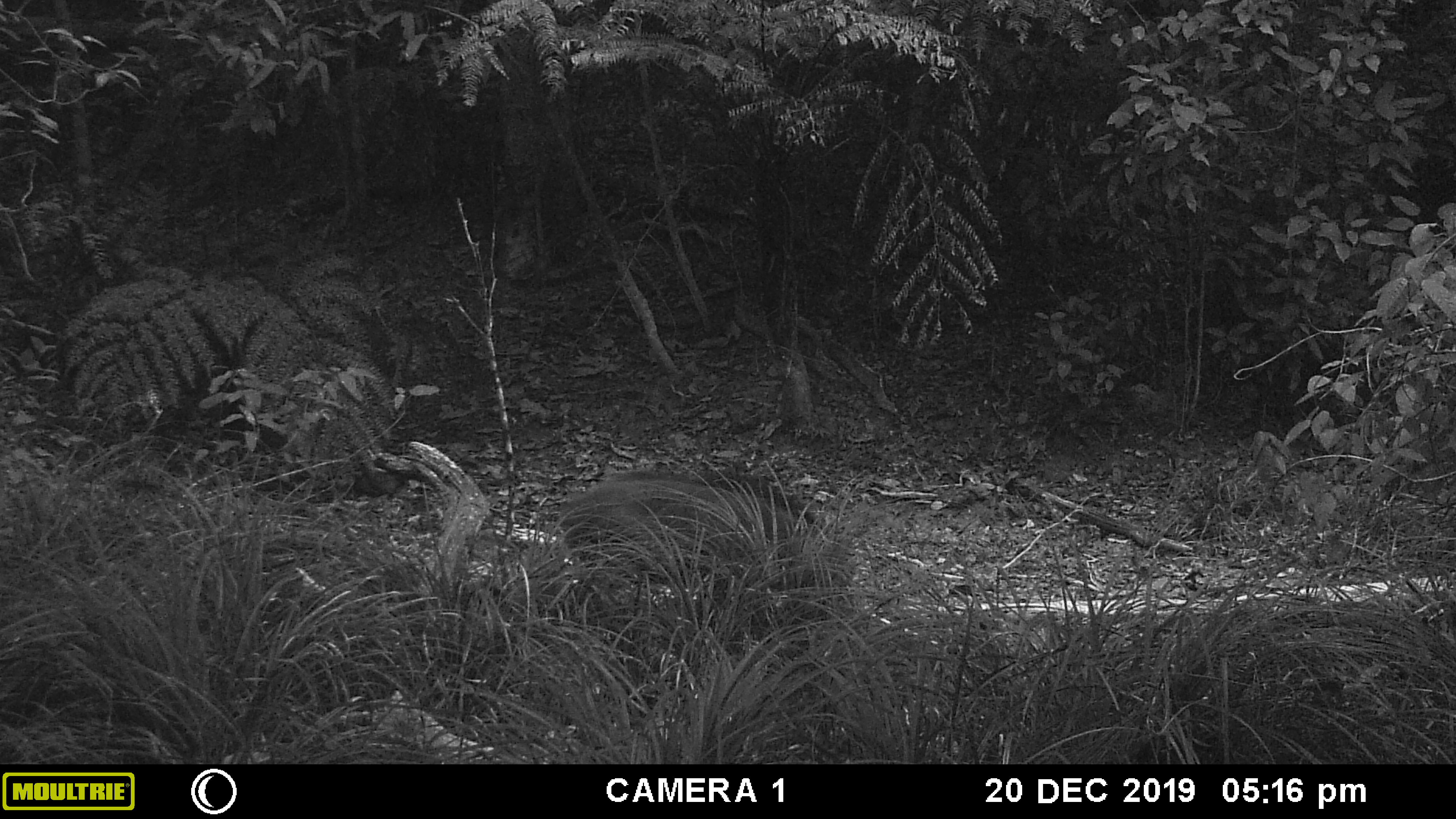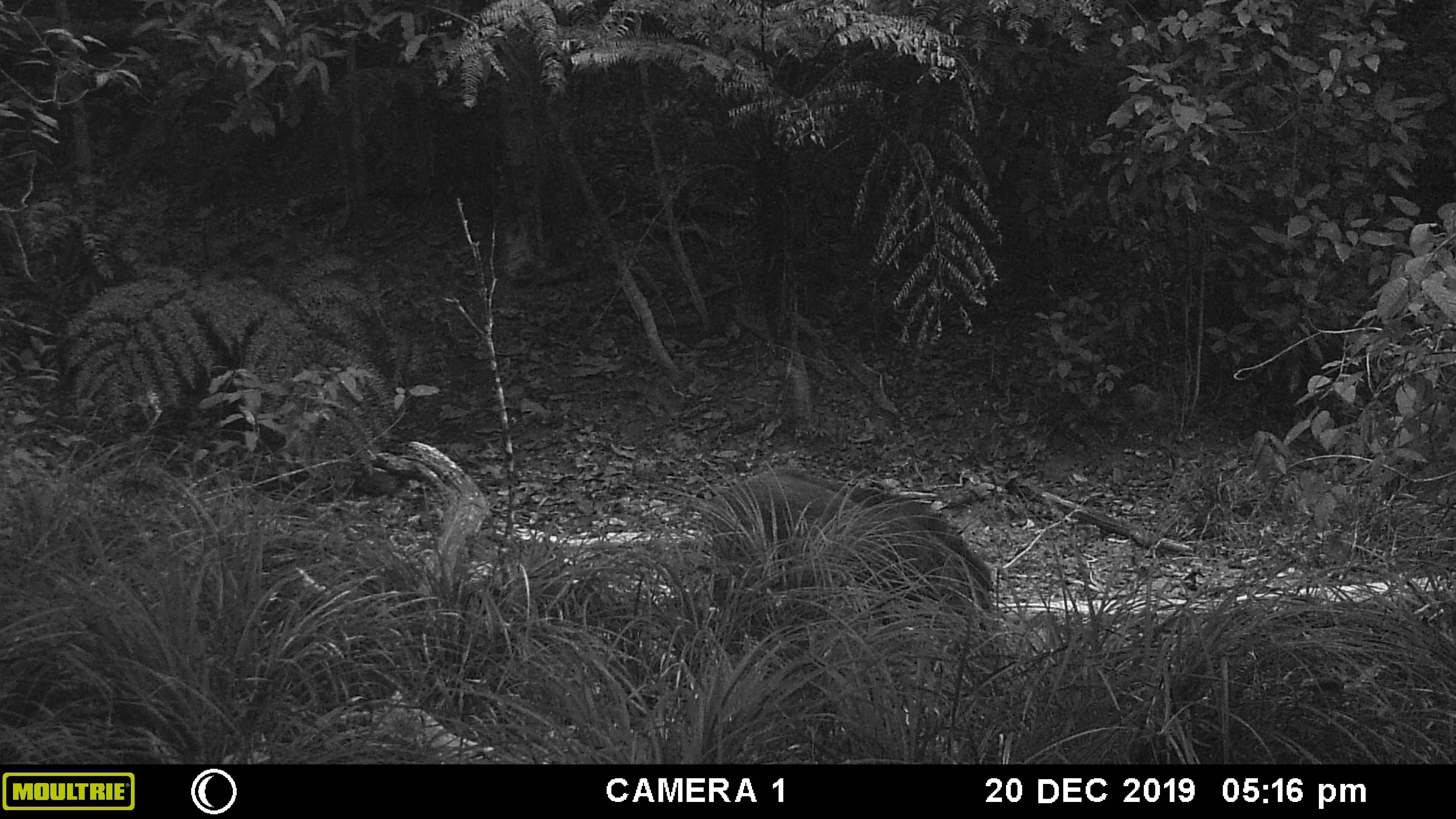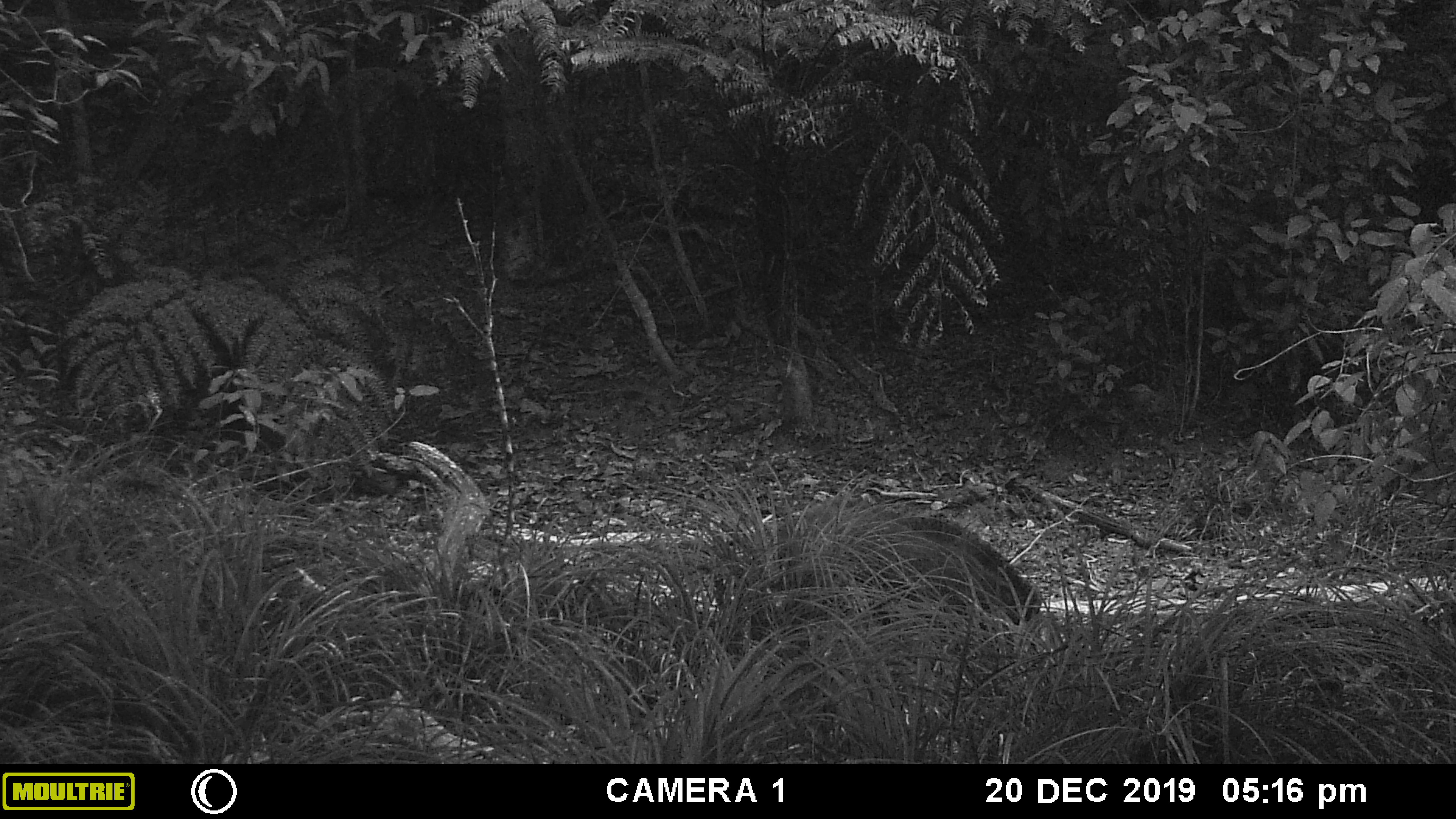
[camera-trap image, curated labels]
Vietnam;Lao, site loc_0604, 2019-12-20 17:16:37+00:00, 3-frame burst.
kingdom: Animalia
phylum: Chordata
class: Mammalia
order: Artiodactyla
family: Suidae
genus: Sus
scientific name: Sus scrofa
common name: eurasian wild pig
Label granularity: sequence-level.